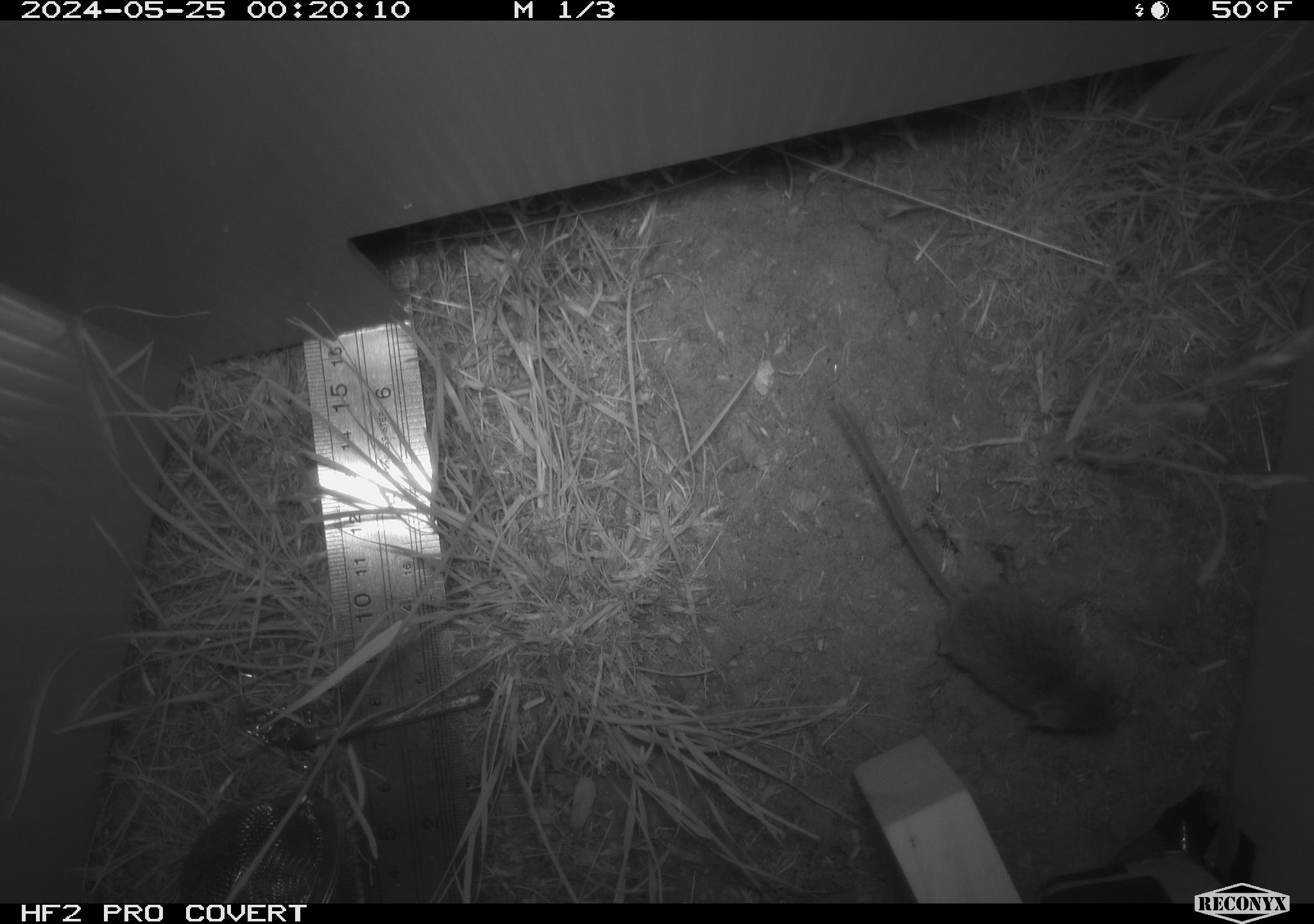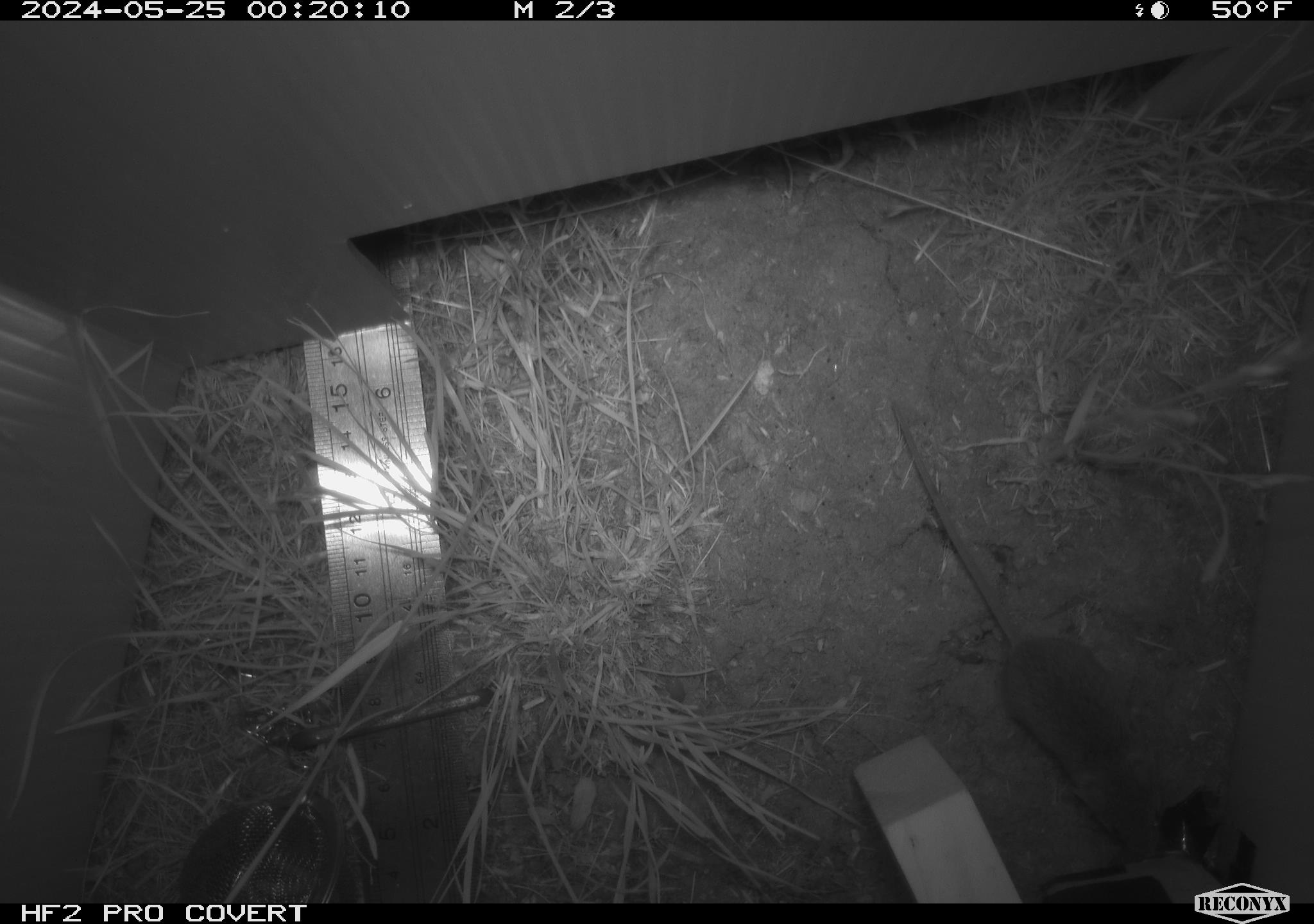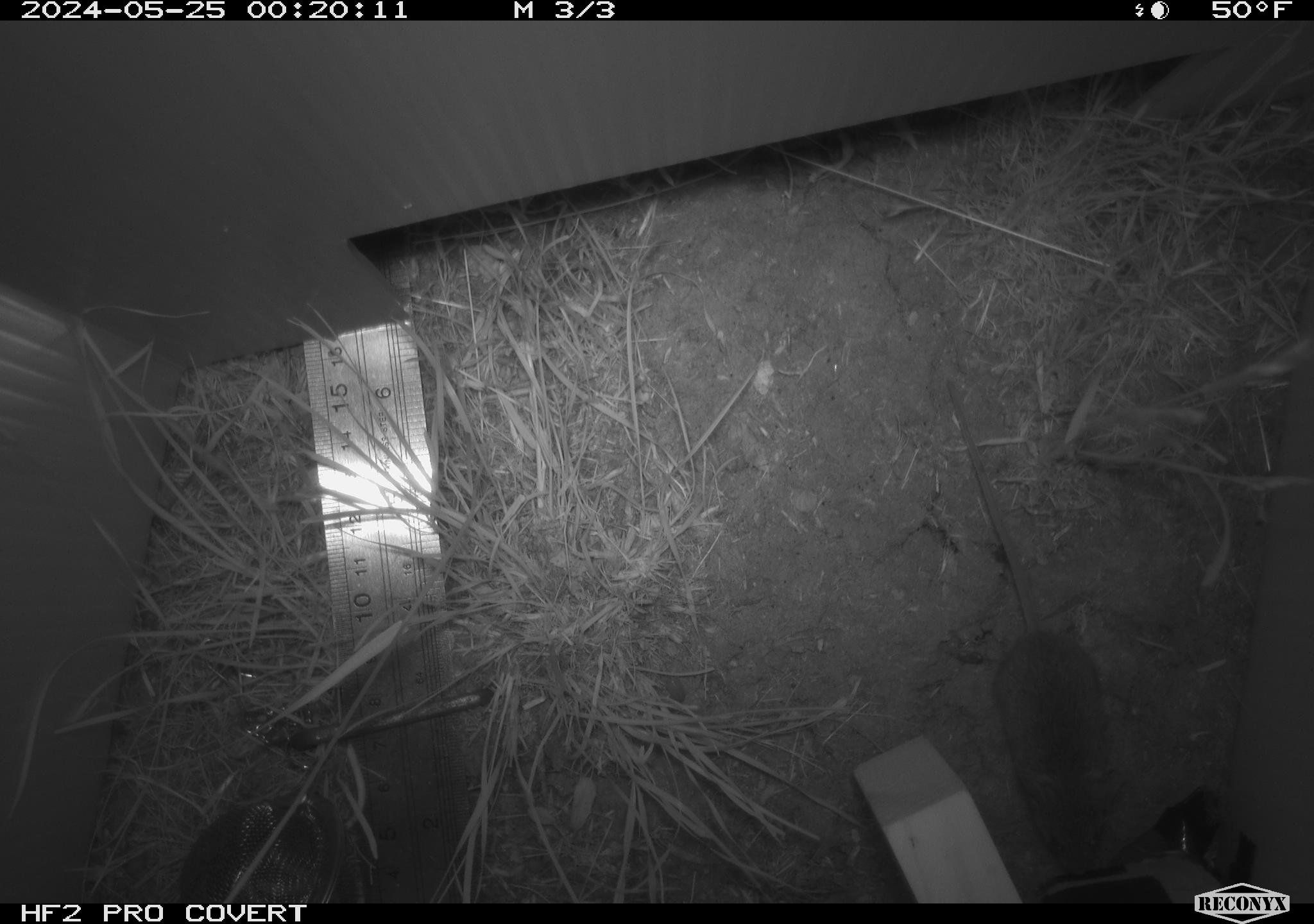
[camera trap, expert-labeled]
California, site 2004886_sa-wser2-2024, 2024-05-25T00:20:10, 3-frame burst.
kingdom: Animalia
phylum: Chordata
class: Mammalia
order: Rodentia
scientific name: Rodentia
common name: mouse species